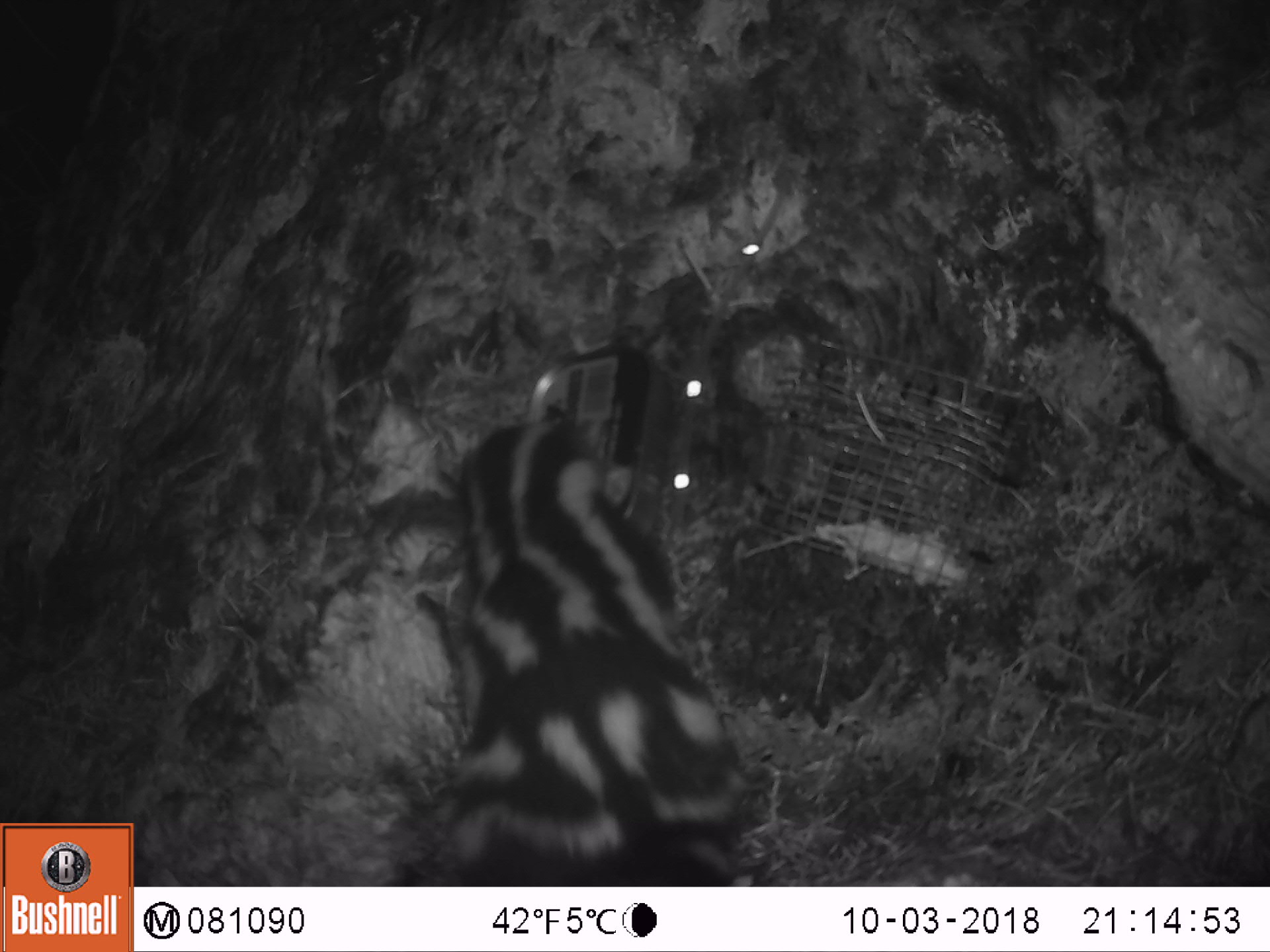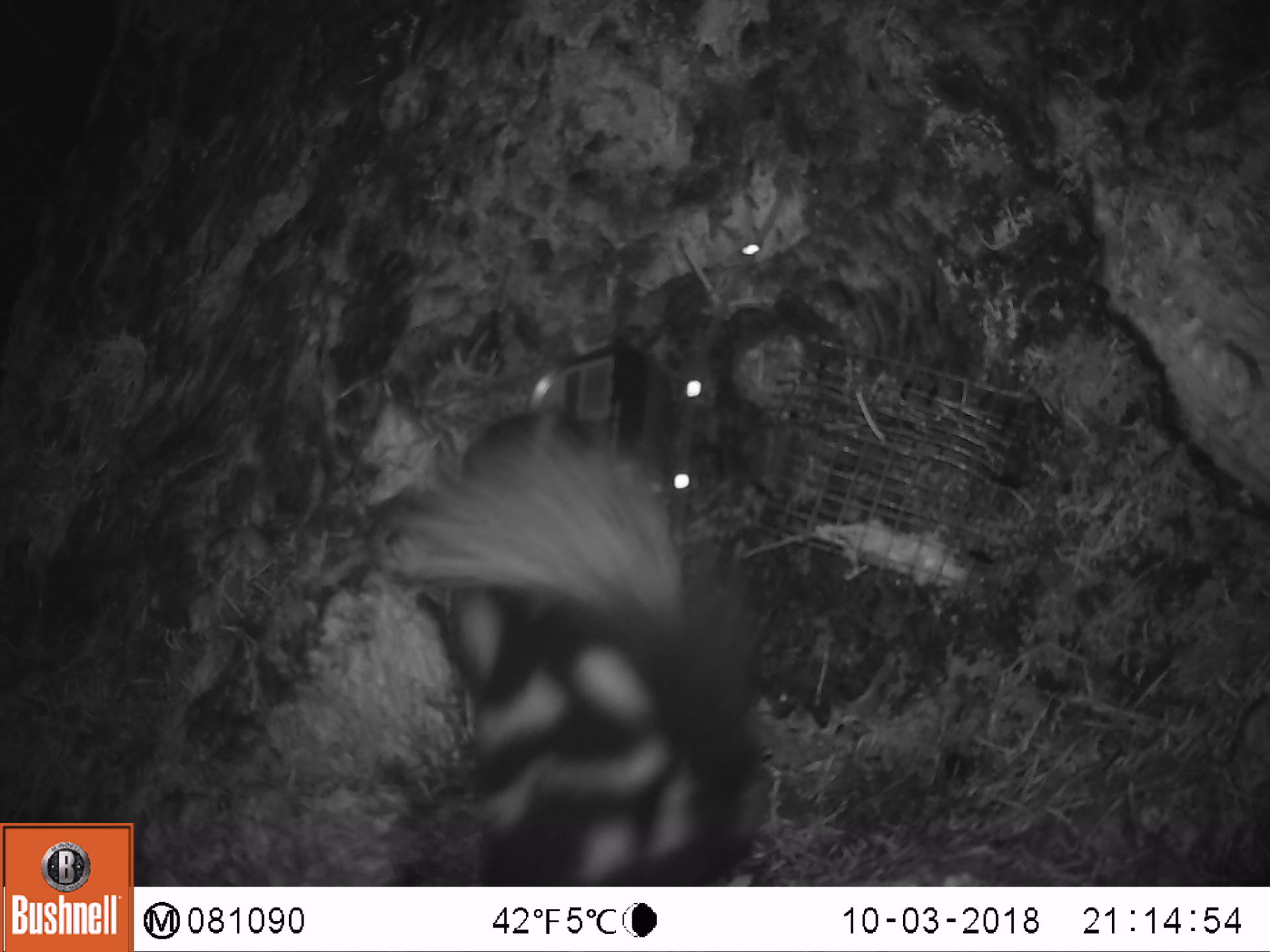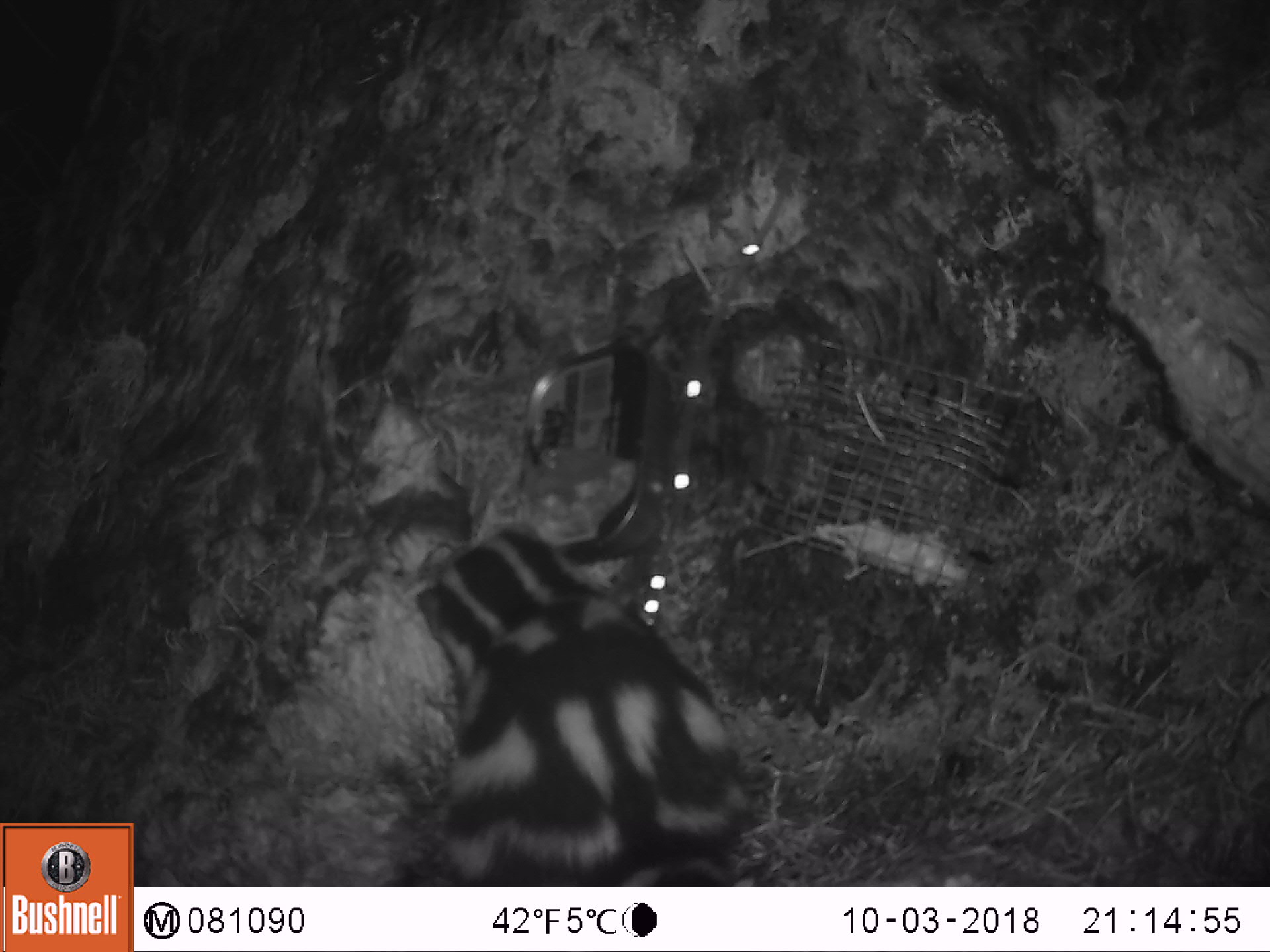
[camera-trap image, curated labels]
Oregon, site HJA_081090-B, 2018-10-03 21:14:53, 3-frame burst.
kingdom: Animalia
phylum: Chordata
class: Mammalia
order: Carnivora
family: Mephitidae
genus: Spilogale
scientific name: Spilogale gracilis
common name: western spotted skunk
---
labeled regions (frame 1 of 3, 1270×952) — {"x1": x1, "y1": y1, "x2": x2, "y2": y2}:
western spotted skunk: {"x1": 367, "y1": 398, "x2": 770, "y2": 878}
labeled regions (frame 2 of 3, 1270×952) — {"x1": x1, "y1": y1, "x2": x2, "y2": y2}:
western spotted skunk: {"x1": 363, "y1": 379, "x2": 779, "y2": 876}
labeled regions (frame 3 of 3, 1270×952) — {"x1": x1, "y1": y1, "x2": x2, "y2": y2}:
western spotted skunk: {"x1": 395, "y1": 510, "x2": 766, "y2": 868}